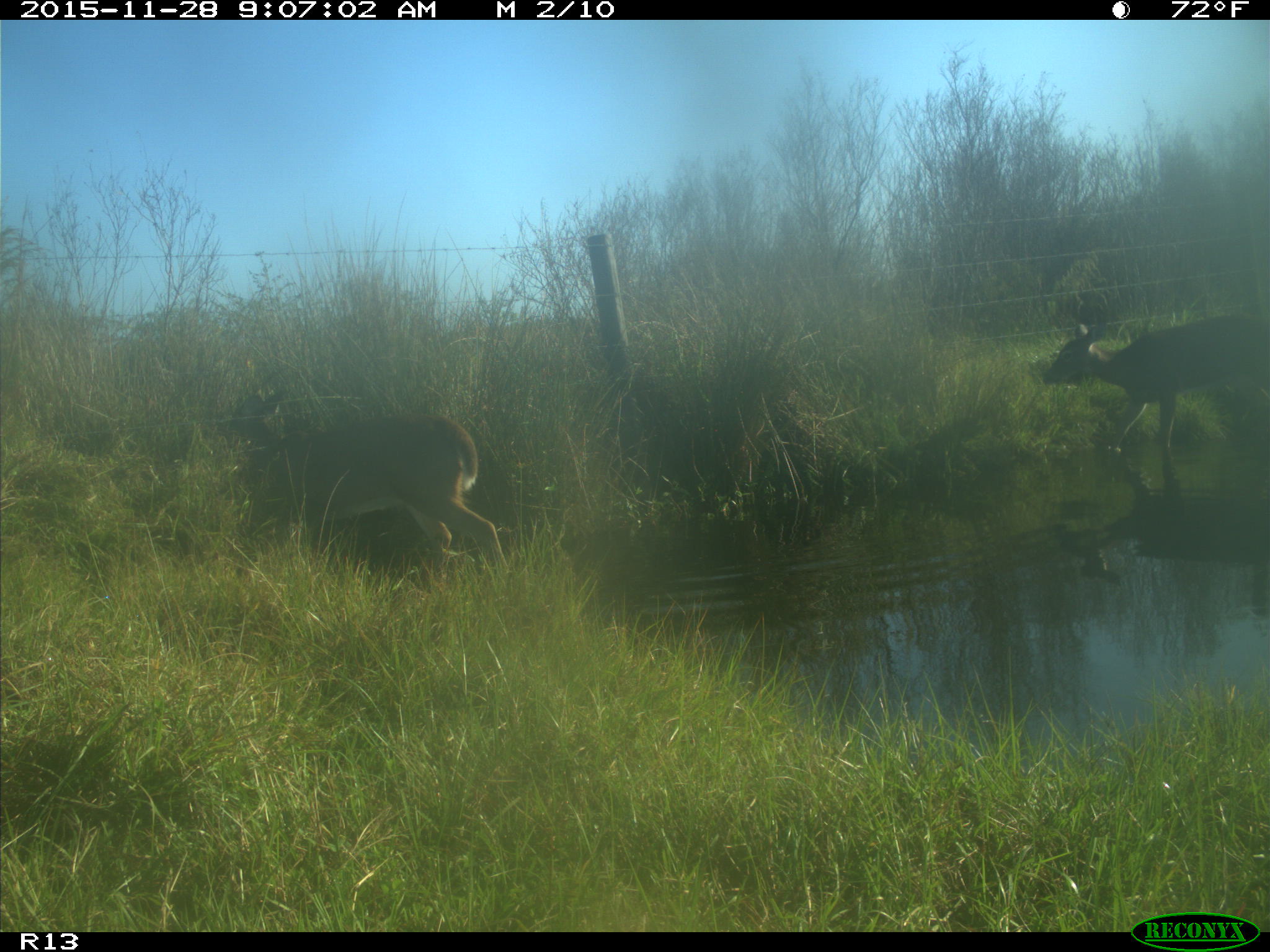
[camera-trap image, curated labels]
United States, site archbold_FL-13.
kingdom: Animalia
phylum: Chordata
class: Mammalia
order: Artiodactyla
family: Cervidae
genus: Odocoileus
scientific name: Odocoileus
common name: deer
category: unidentified deer